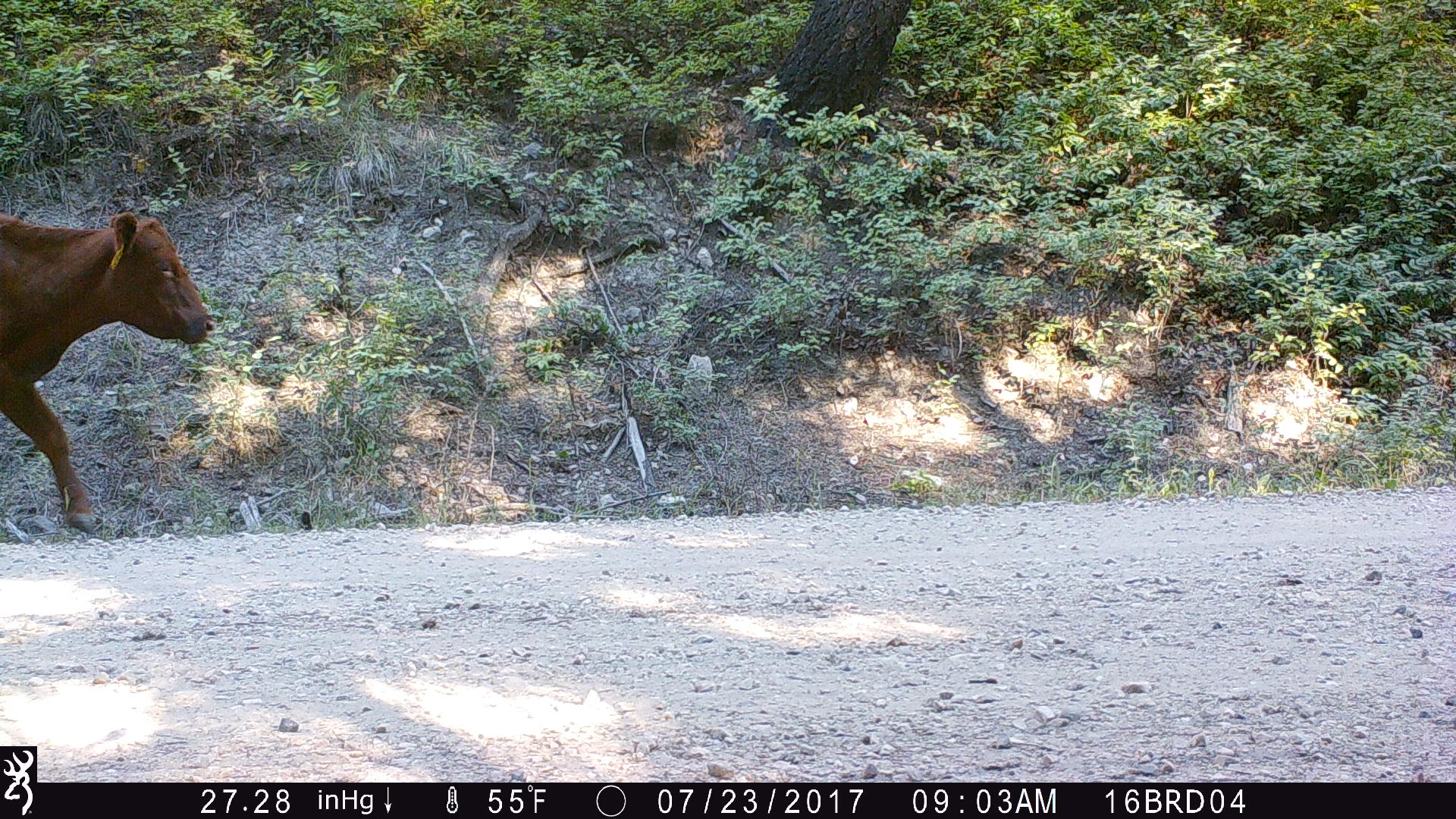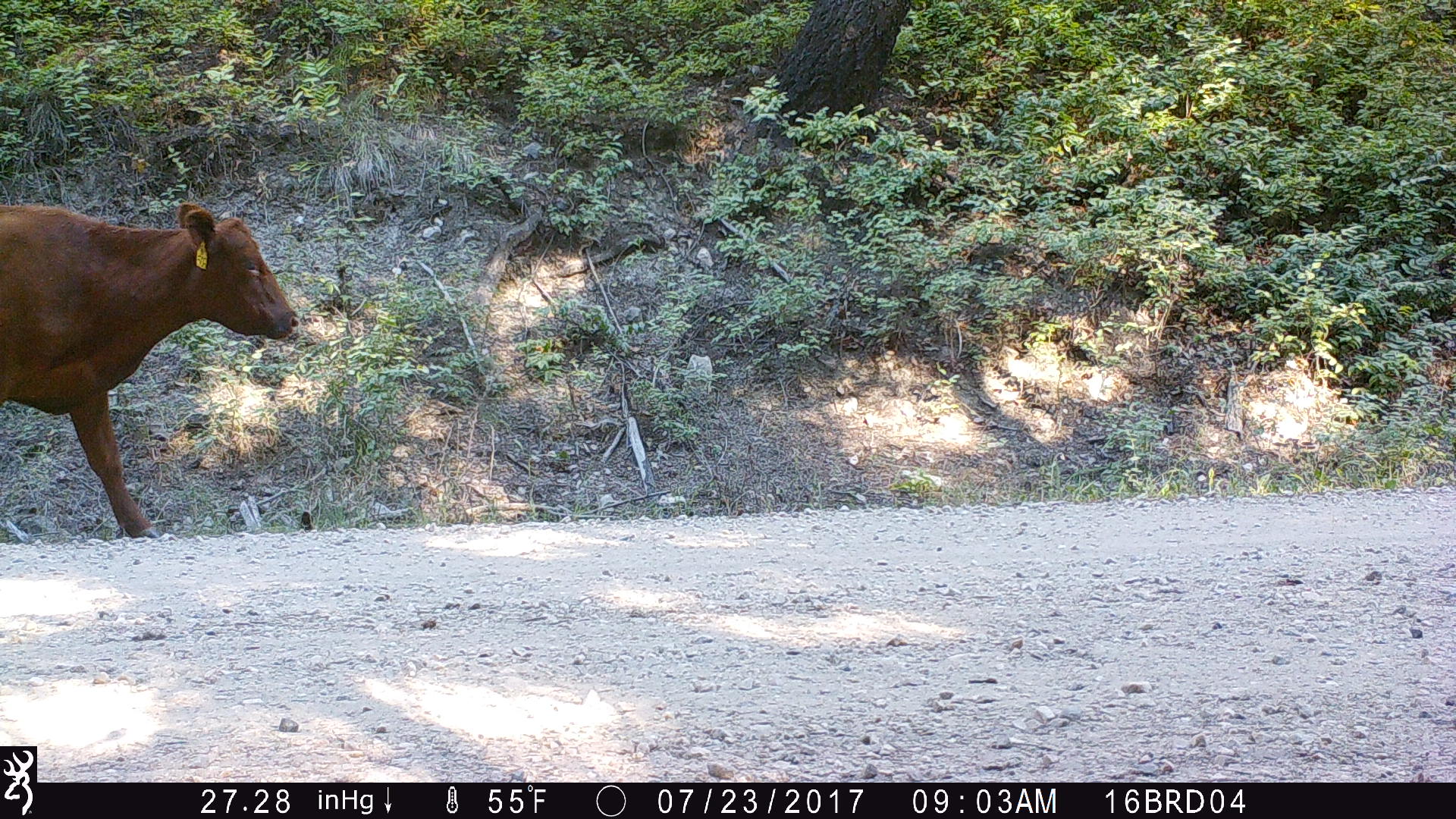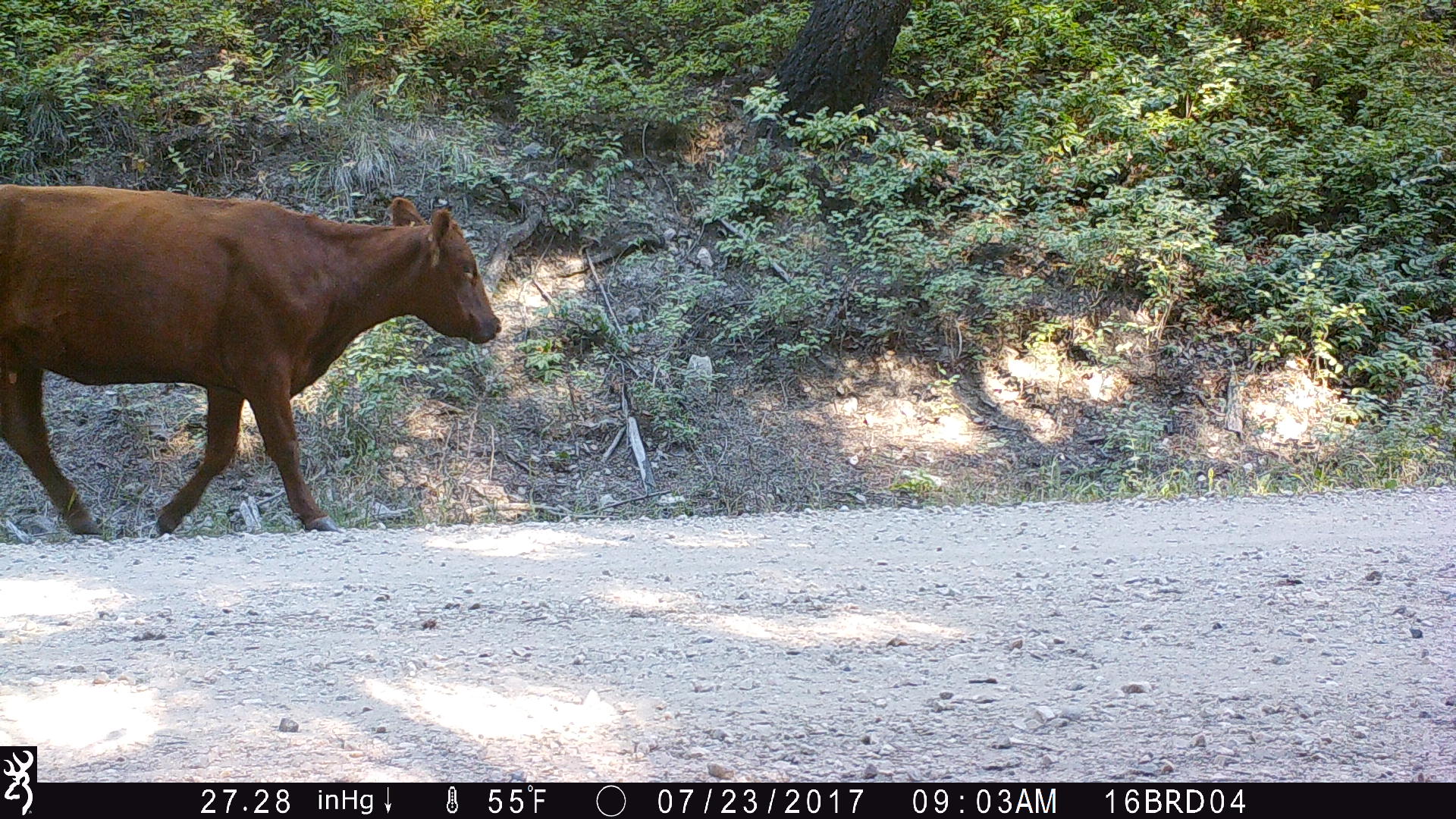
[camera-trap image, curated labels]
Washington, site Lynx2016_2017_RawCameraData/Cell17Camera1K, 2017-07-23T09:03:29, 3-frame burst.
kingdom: Animalia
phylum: Chordata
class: Mammalia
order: Artiodactyla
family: Bovidae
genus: Bos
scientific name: Bos taurus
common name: domestic cattle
Domestic cattle (Bos taurus). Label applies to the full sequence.